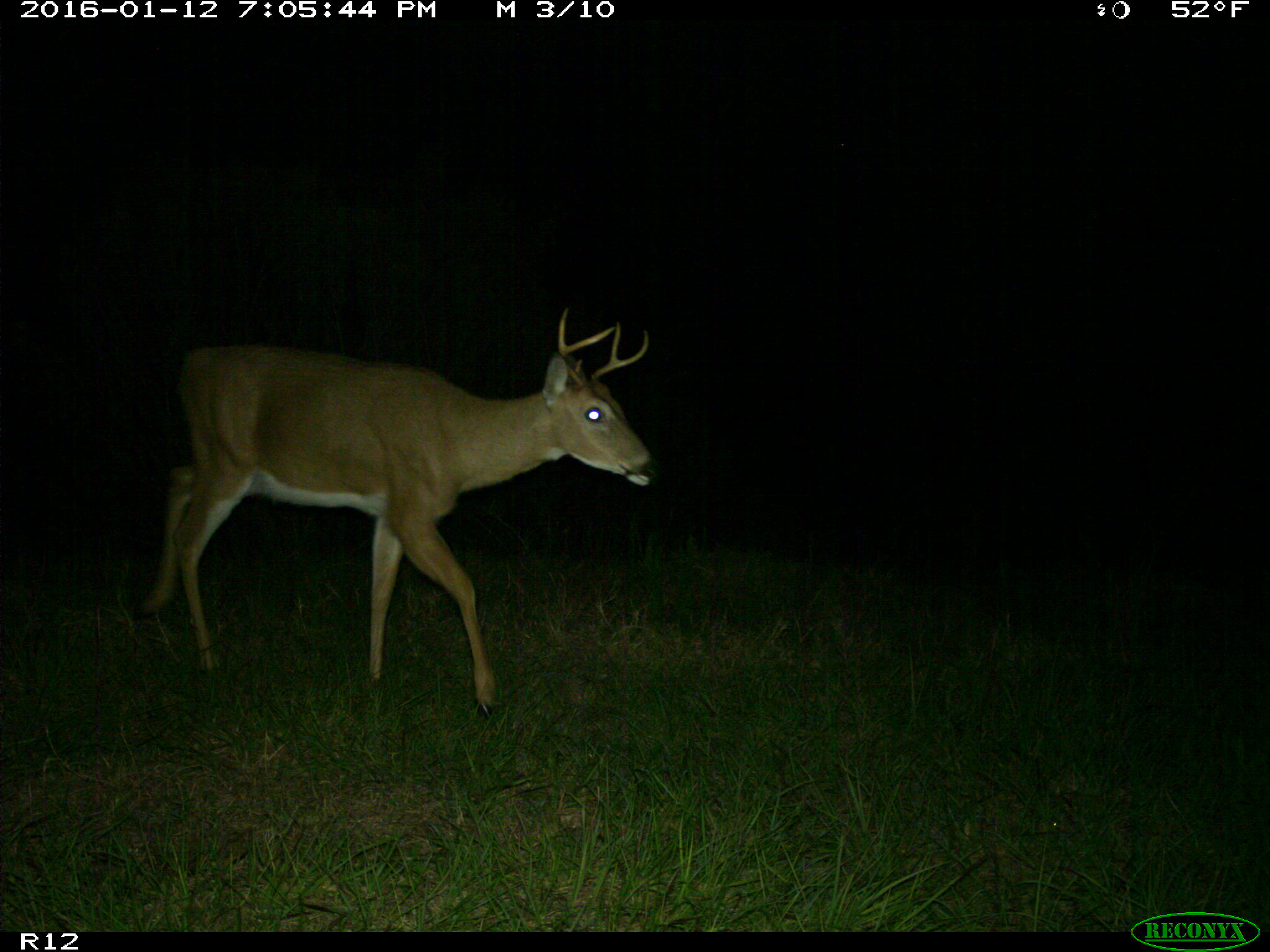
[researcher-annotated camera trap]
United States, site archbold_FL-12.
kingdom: Animalia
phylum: Chordata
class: Mammalia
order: Artiodactyla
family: Cervidae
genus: Odocoileus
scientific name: Odocoileus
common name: deer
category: unidentified deer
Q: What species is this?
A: Unidentified deer (deer) (Odocoileus).